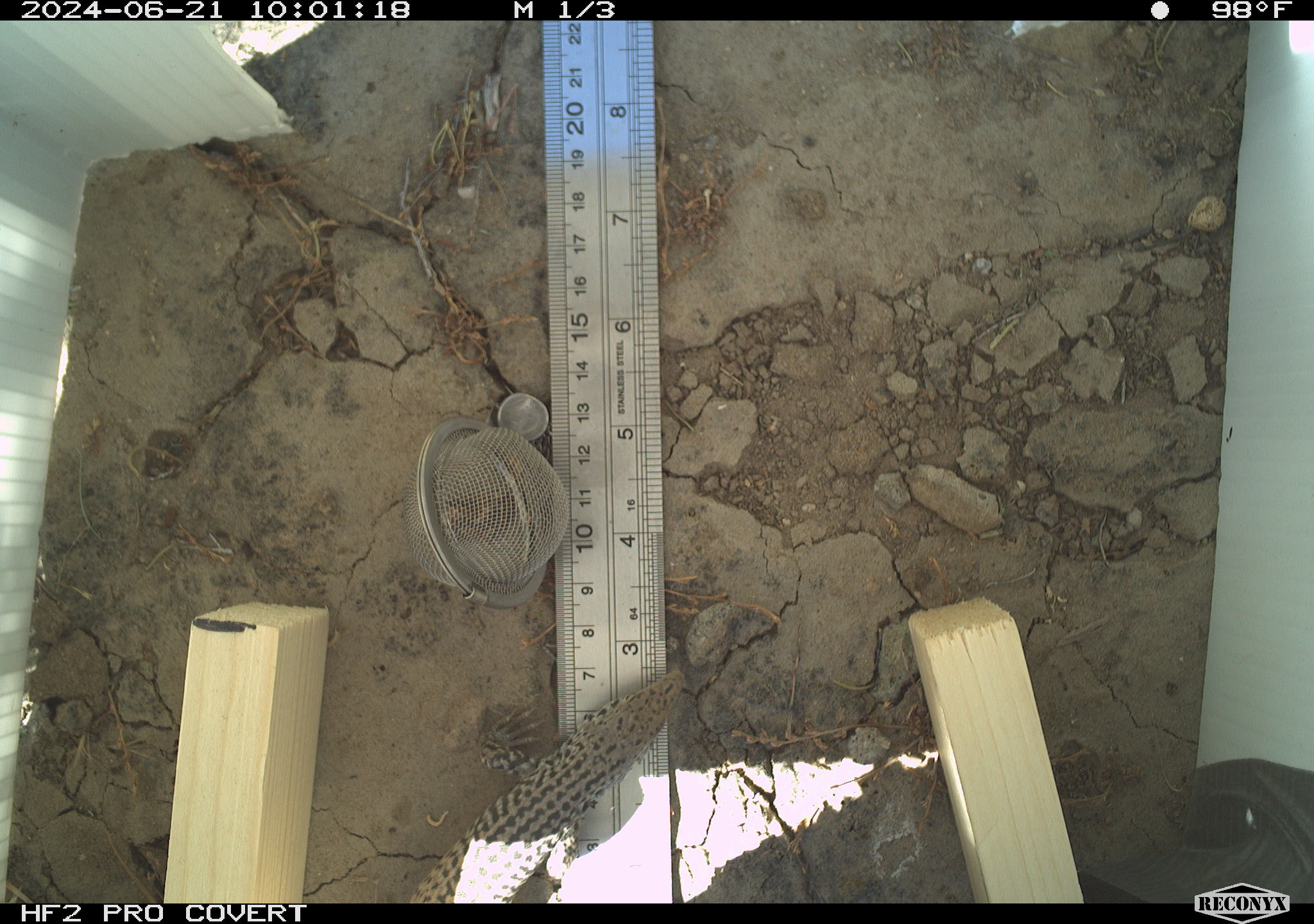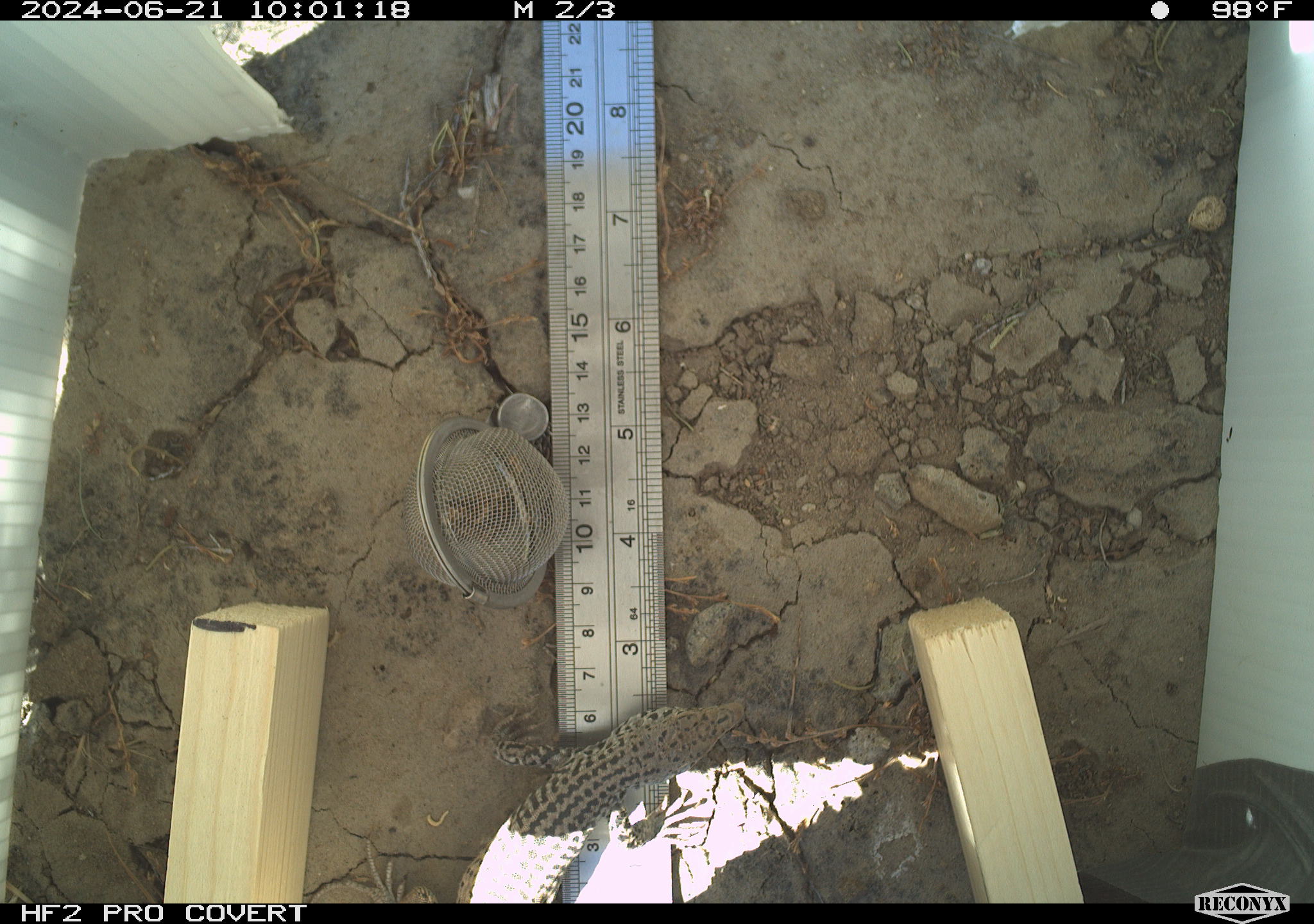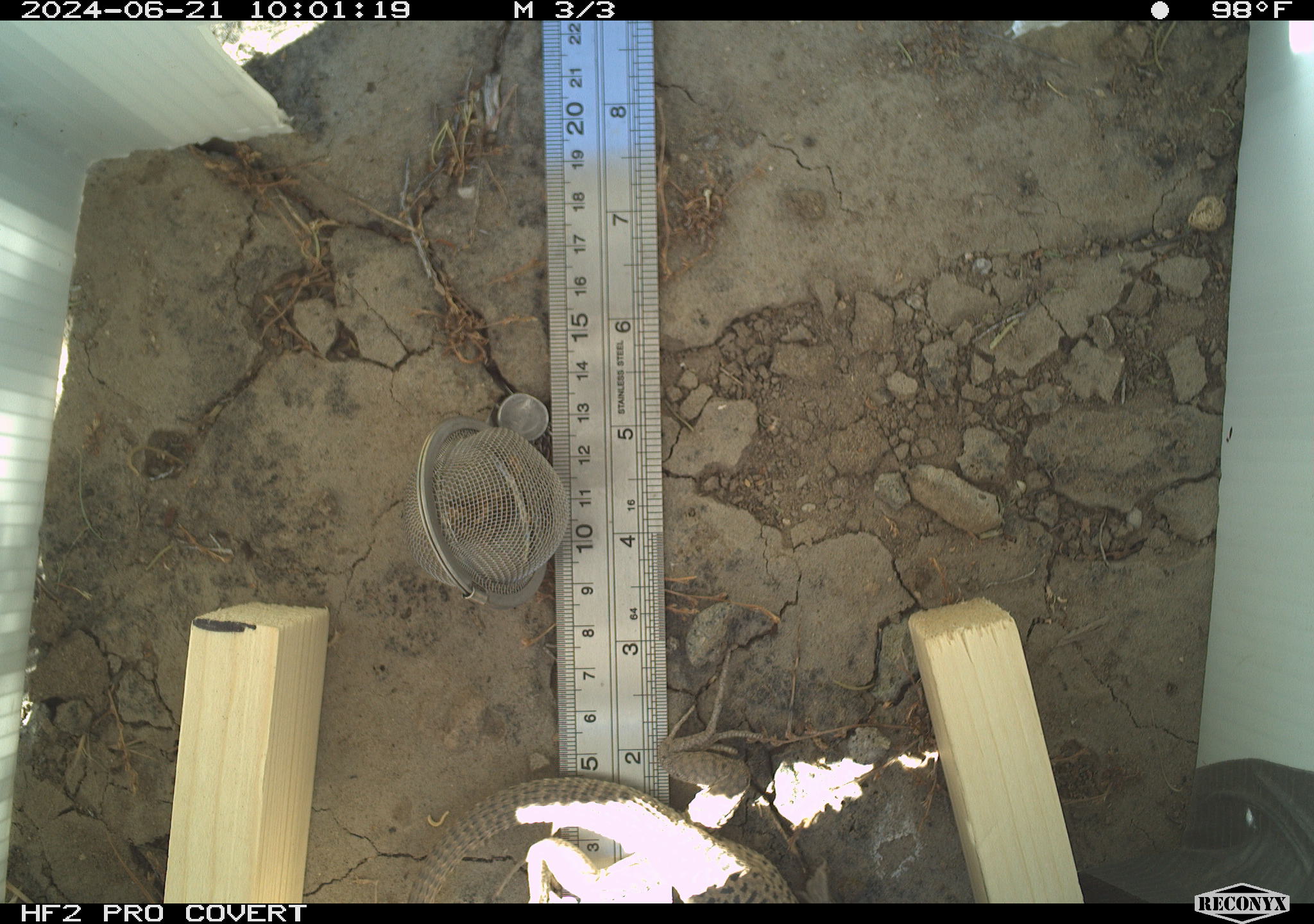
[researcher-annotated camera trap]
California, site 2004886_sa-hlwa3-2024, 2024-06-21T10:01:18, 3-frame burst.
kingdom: Animalia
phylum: Chordata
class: Reptilia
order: Squamata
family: Teiidae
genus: Aspidoscelis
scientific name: Aspidoscelis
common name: whiptail lizards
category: aspidoscelis species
Aspidoscelis species (whiptail lizards) (Aspidoscelis).